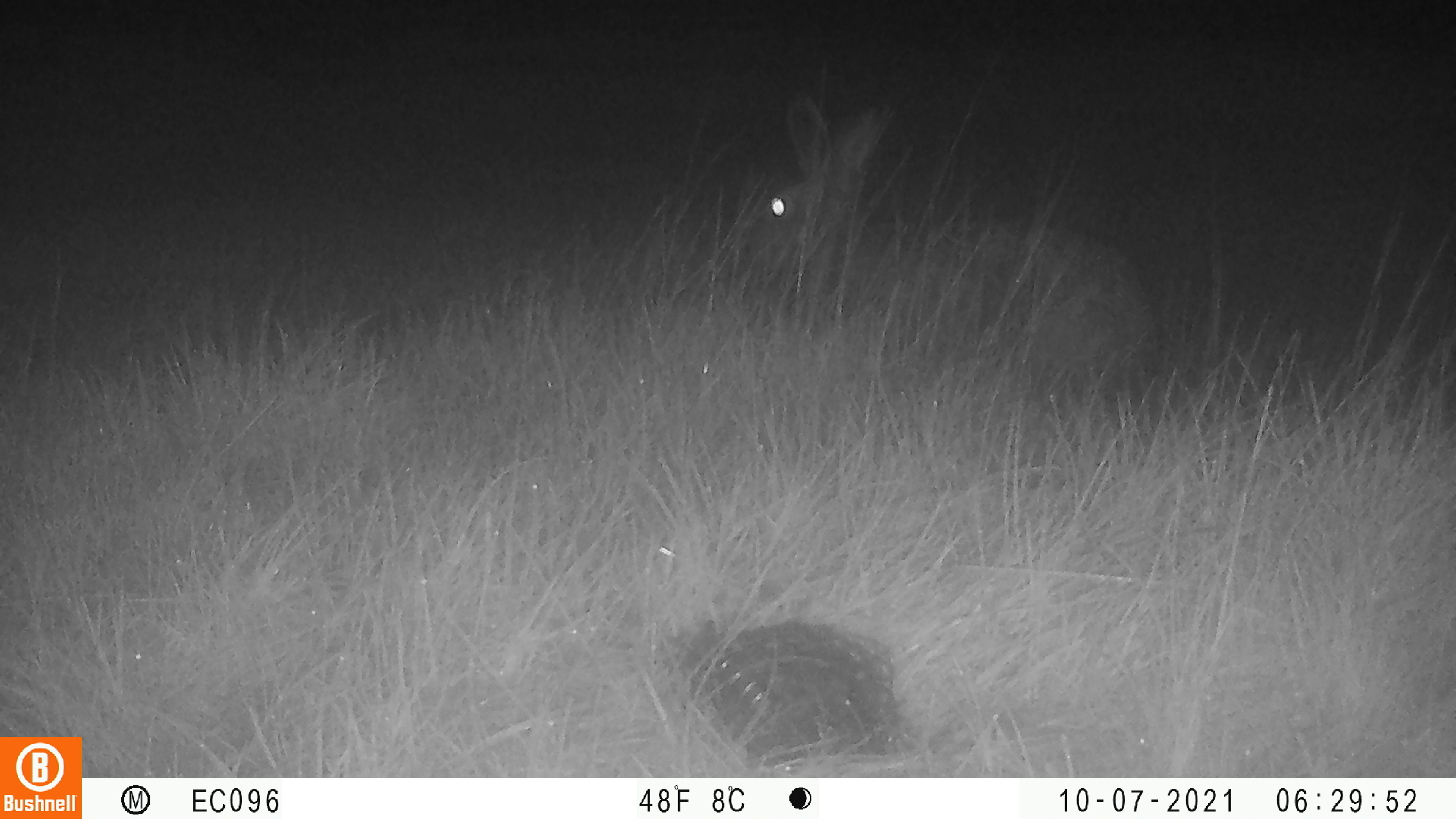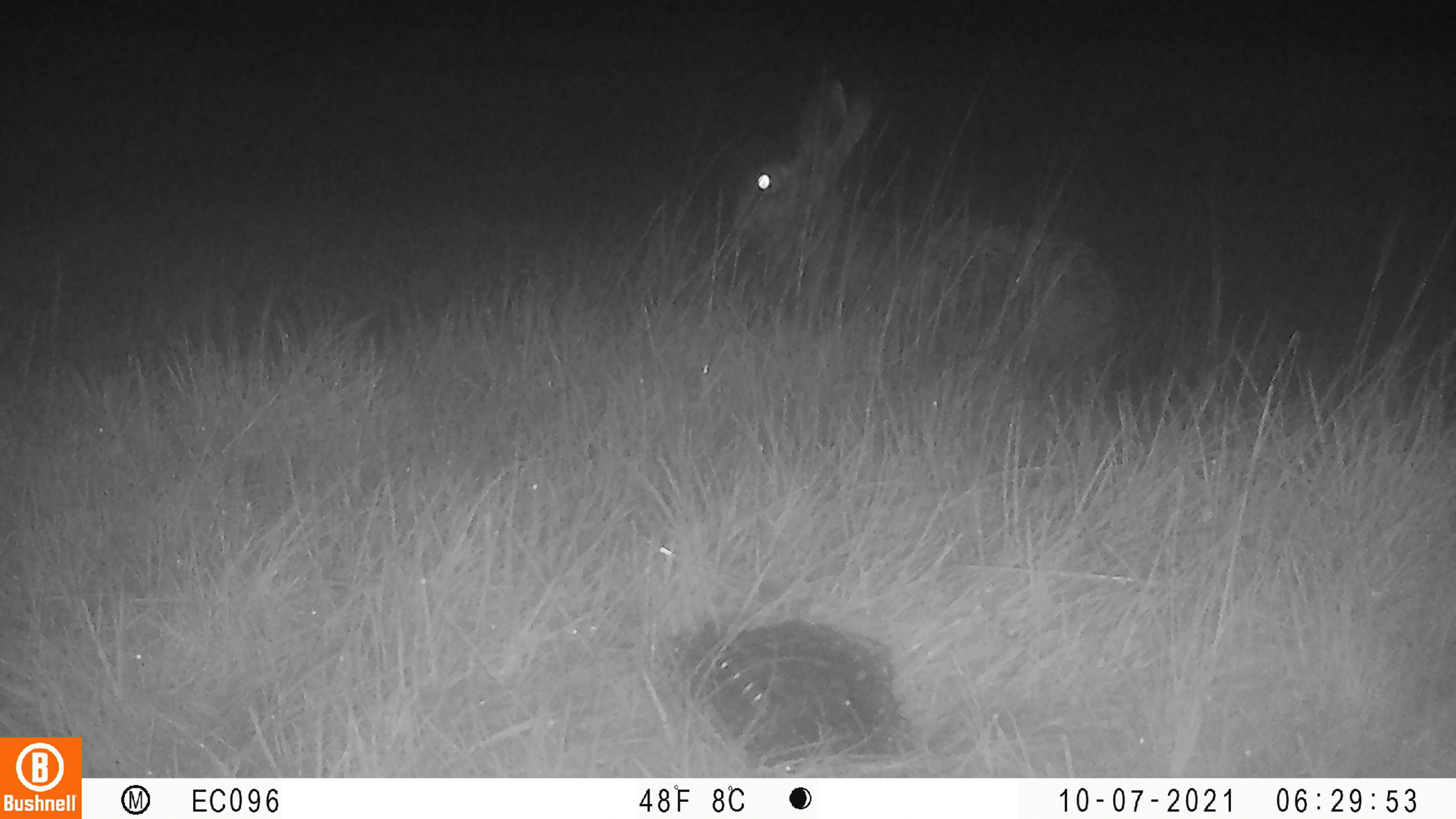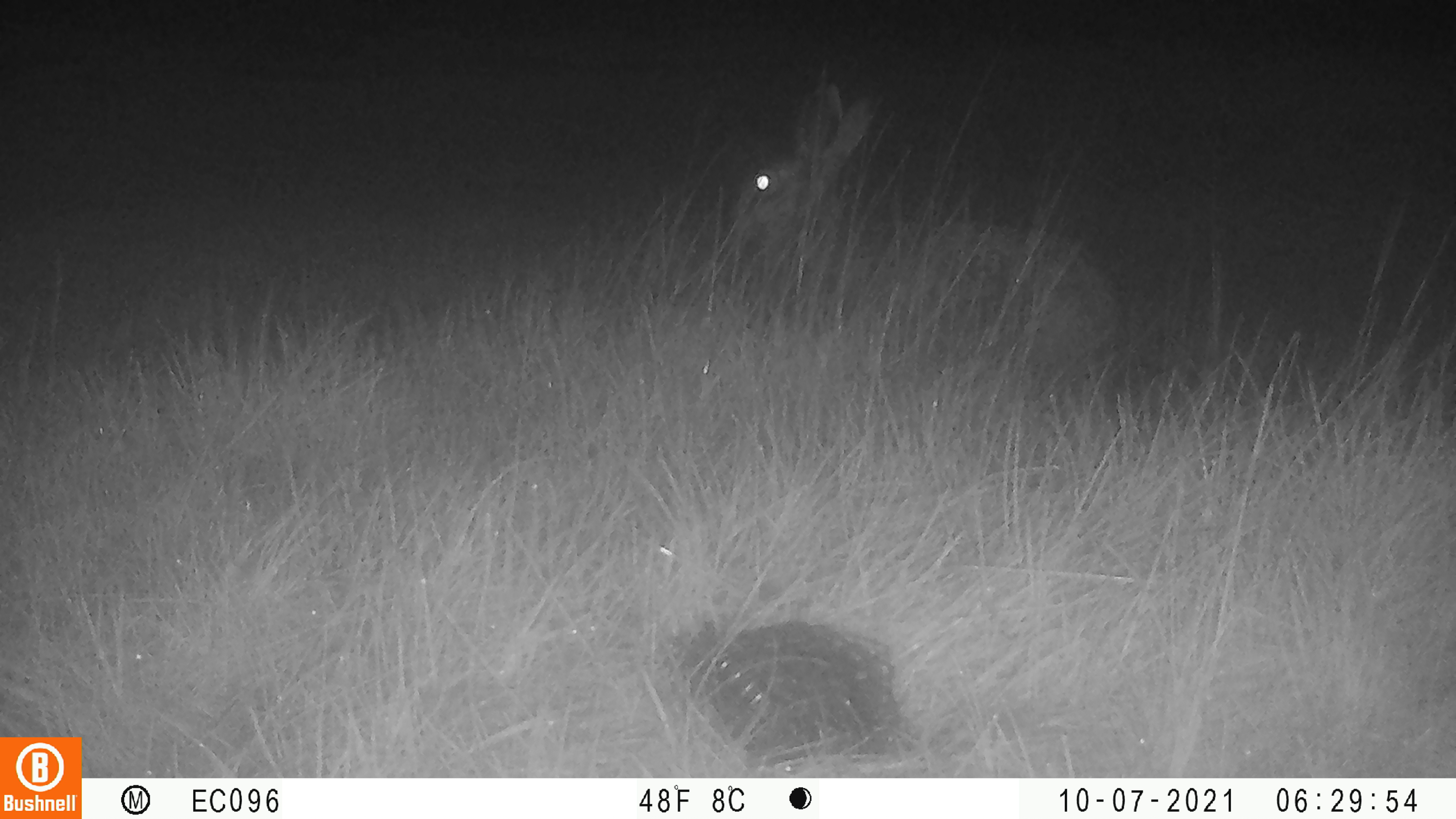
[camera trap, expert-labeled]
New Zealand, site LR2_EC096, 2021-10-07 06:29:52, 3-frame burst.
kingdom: Animalia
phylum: Chordata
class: Mammalia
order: Lagomorpha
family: Leporidae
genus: Oryctolagus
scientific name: Oryctolagus cuniculus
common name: european rabbit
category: rabbit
Rabbit (european rabbit) (Oryctolagus cuniculus).